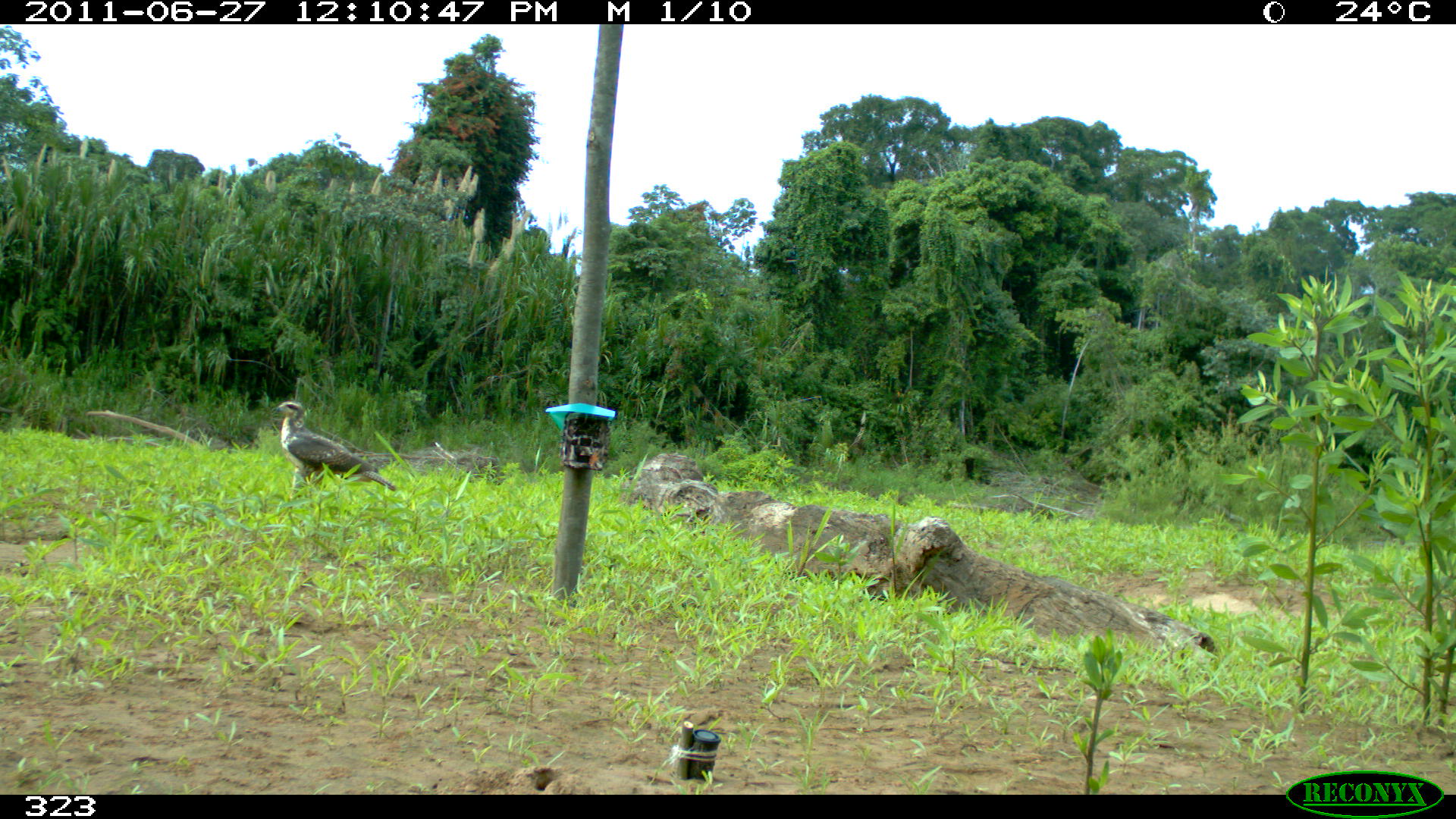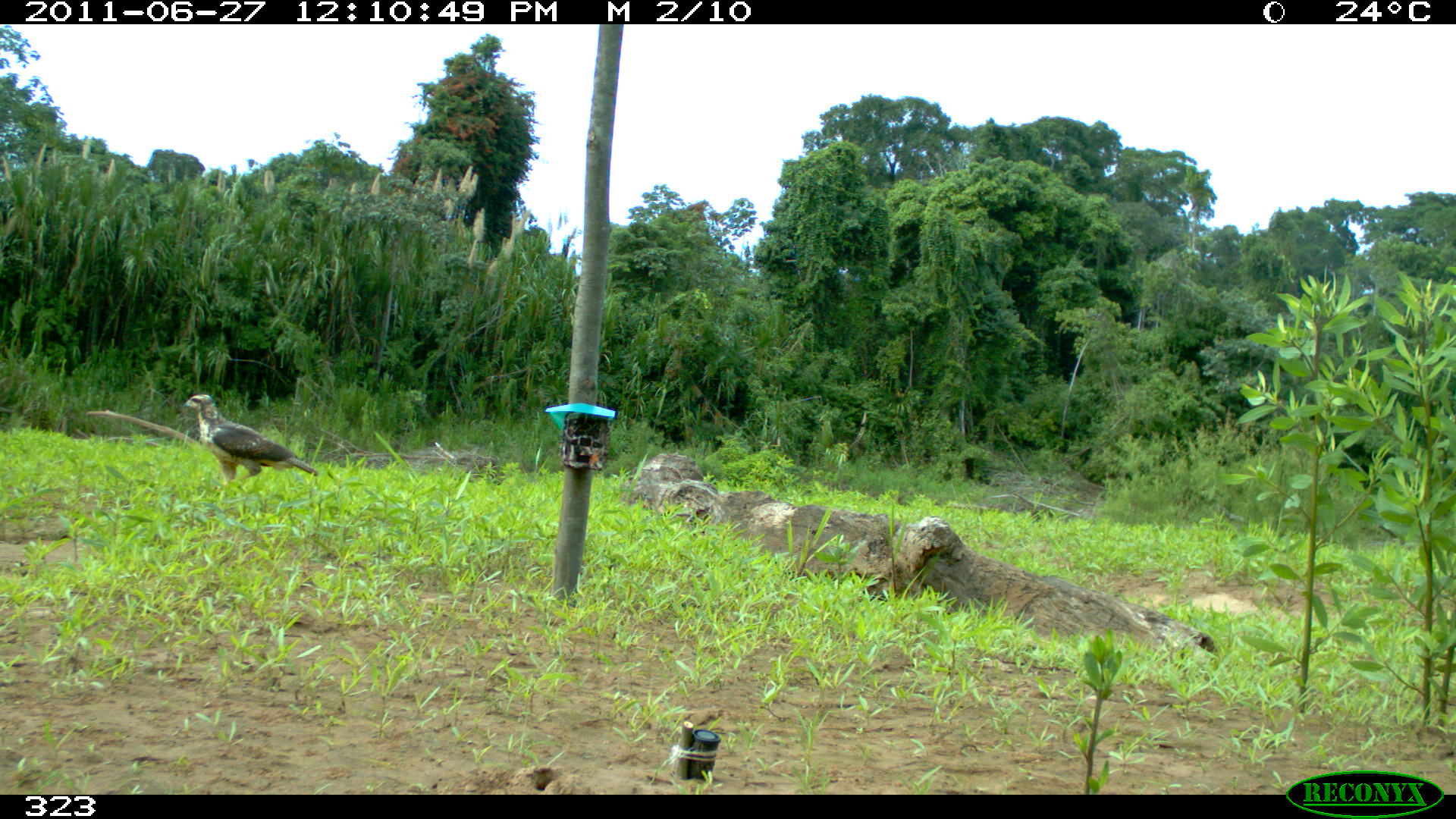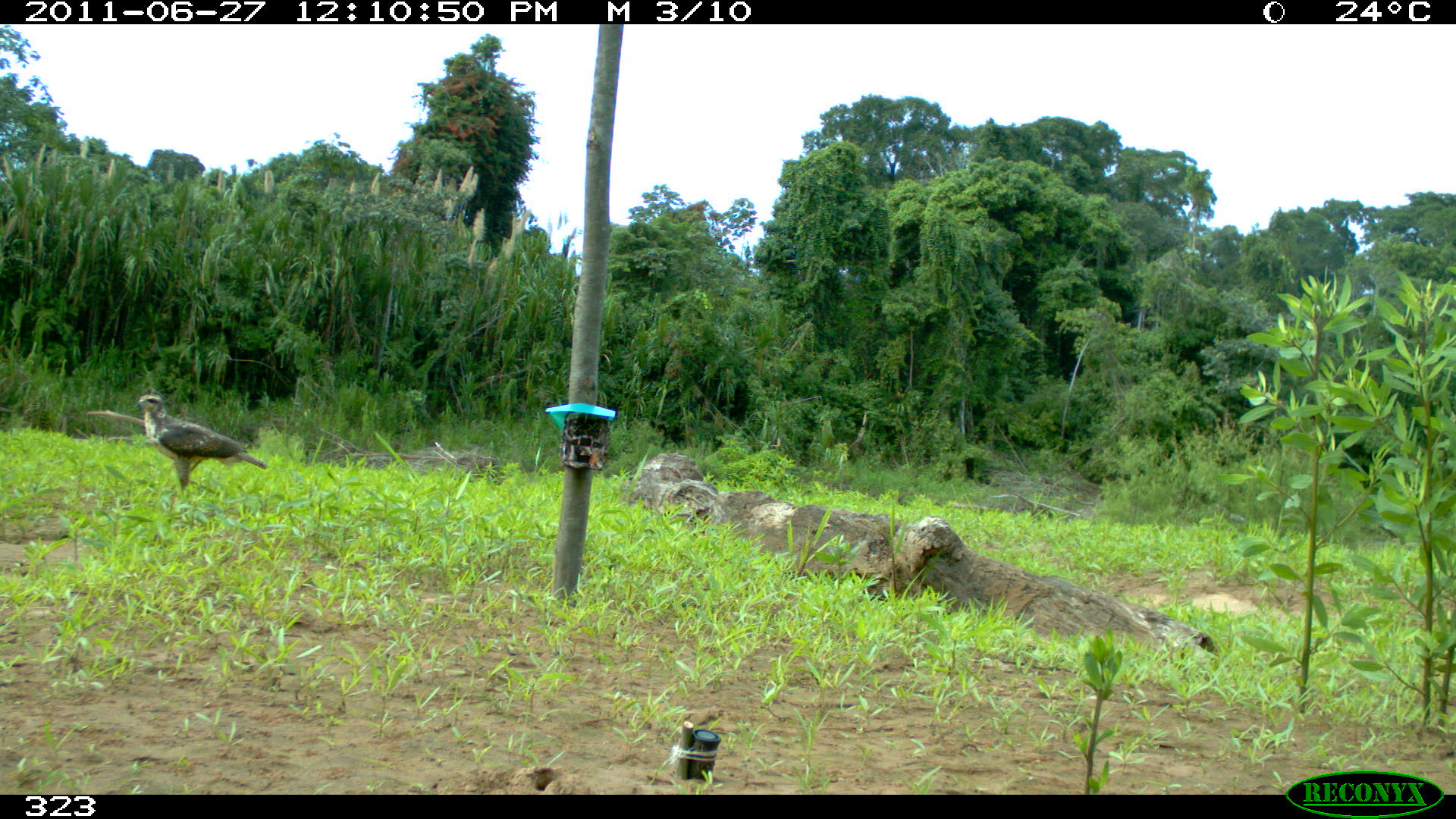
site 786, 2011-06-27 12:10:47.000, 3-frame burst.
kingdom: Animalia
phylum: Chordata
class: Aves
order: Accipitriformes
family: Accipitridae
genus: Buteogallus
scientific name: Buteogallus urubitinga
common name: great black hawk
Buteogallus urubitinga (great black hawk).